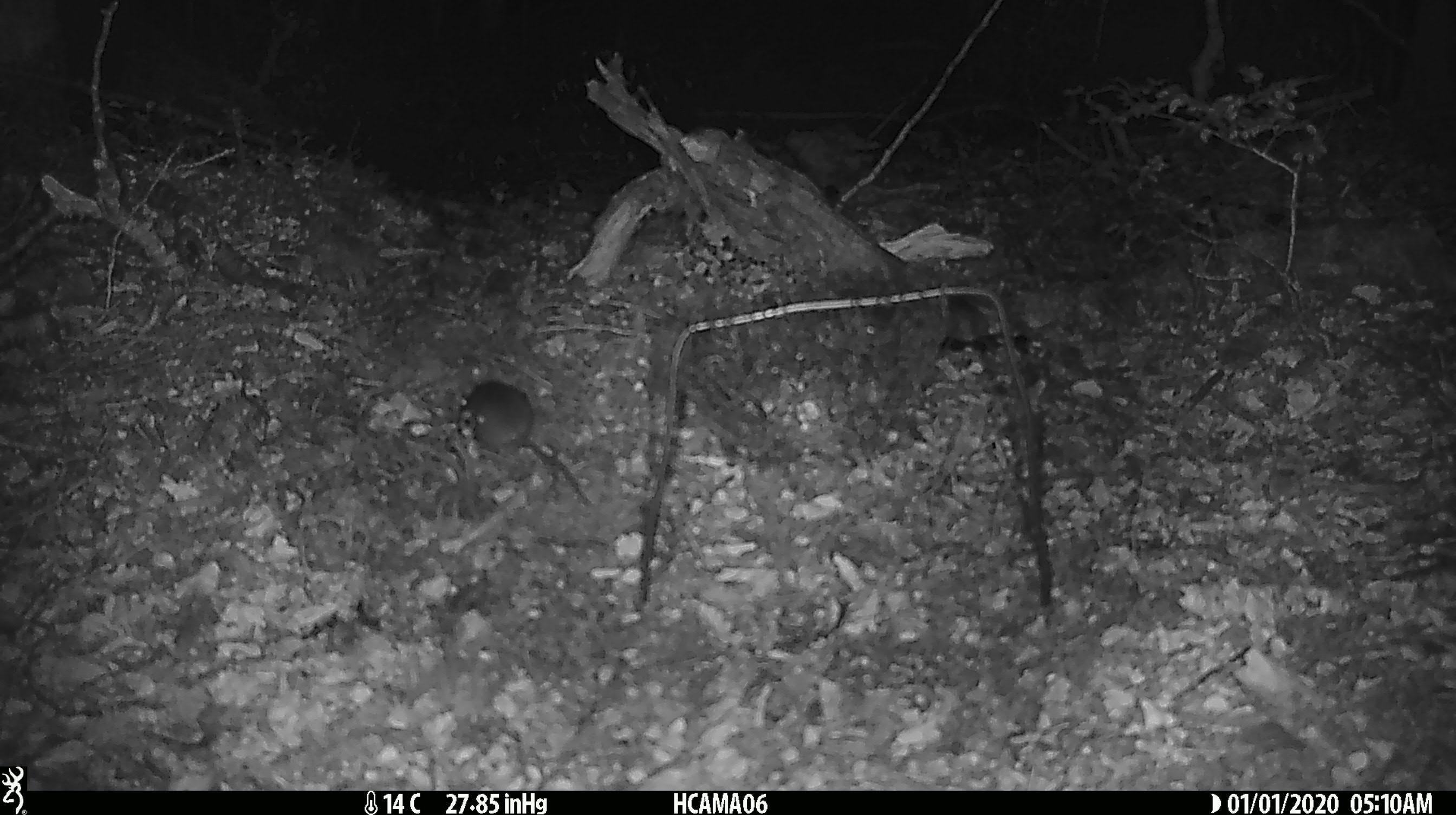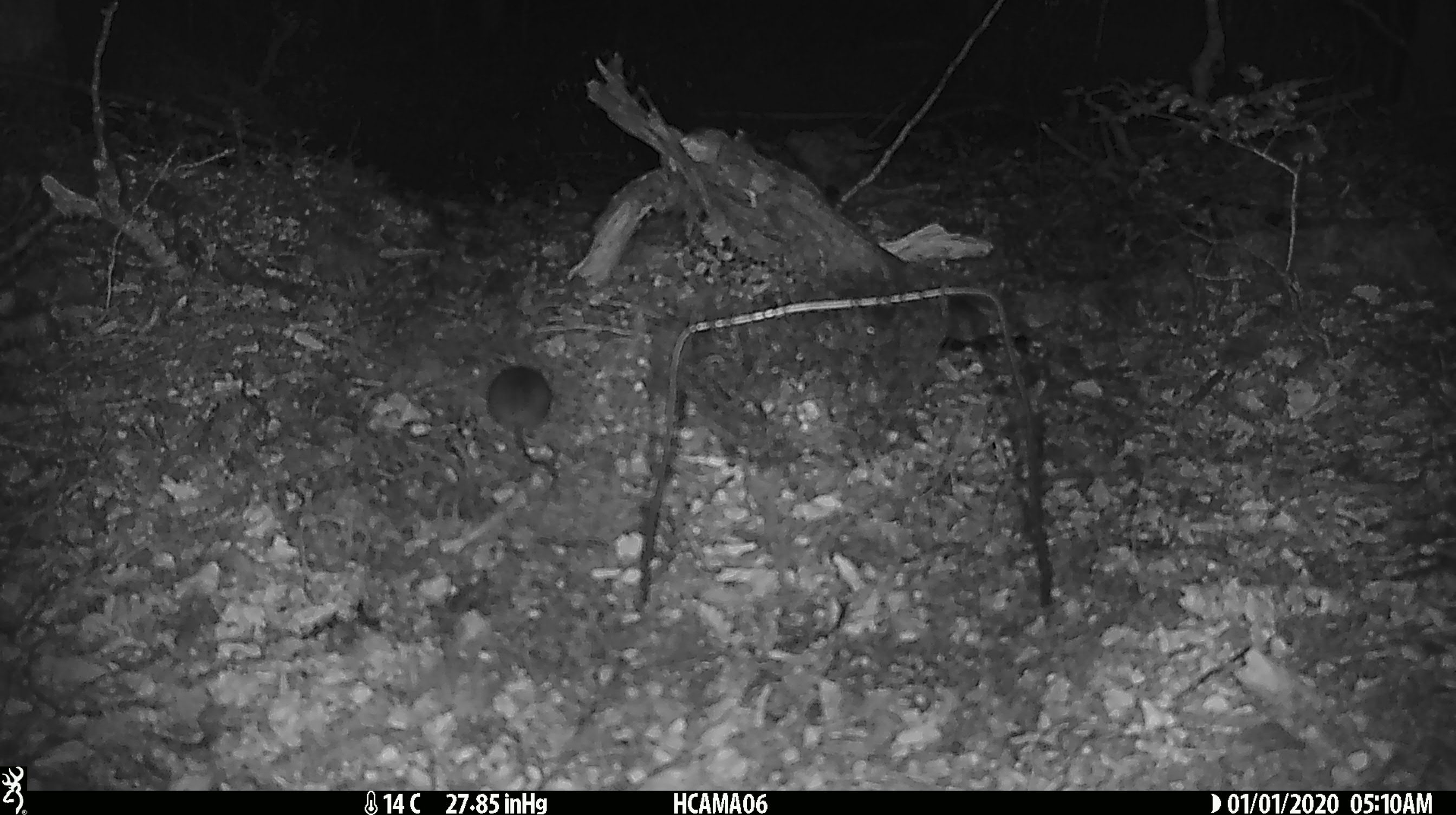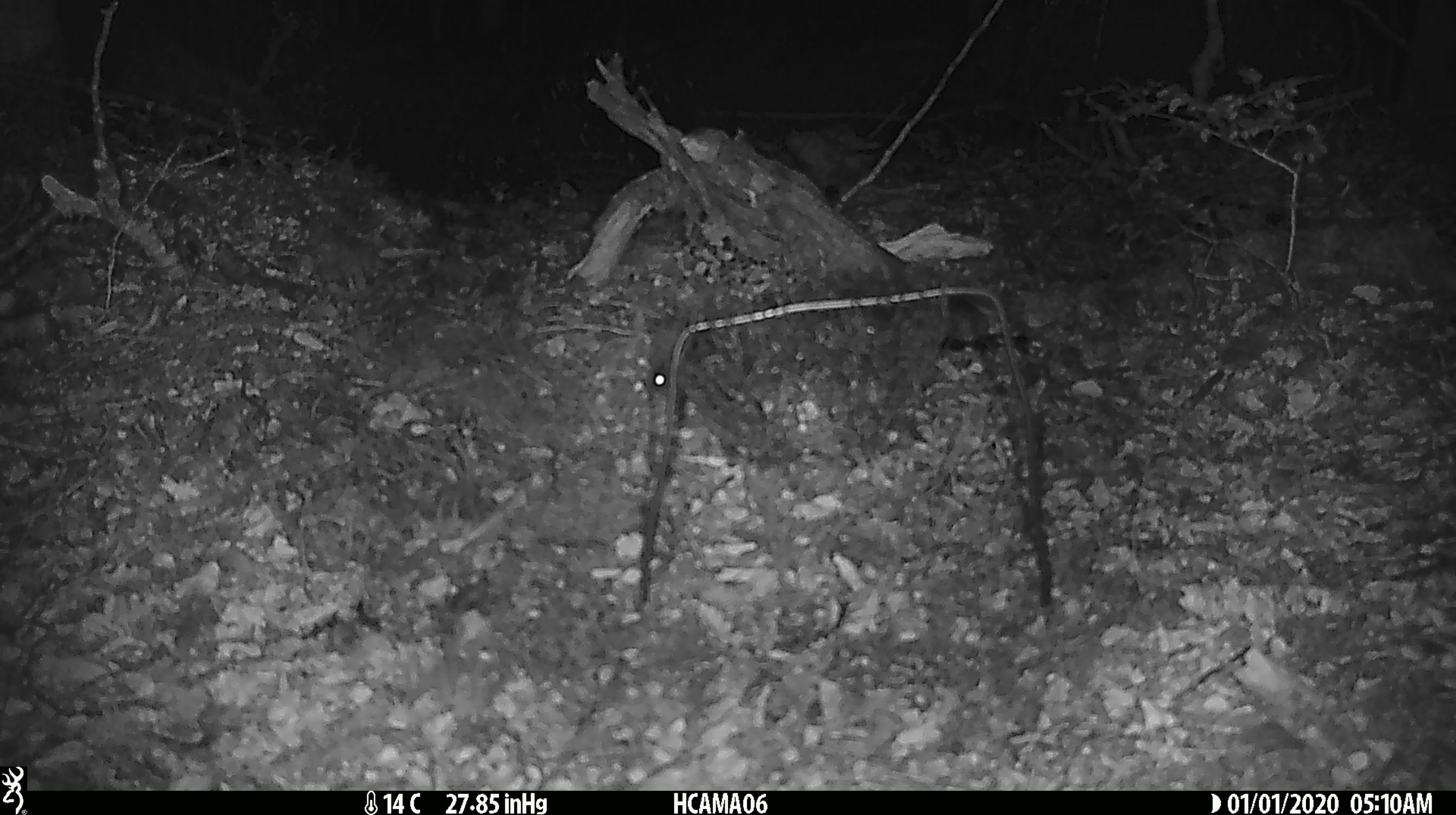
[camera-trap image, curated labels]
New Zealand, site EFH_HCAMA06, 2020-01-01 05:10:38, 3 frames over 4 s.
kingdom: Animalia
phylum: Chordata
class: Mammalia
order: Rodentia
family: Muridae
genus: Mus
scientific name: Mus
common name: mouse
Mouse (Mus).